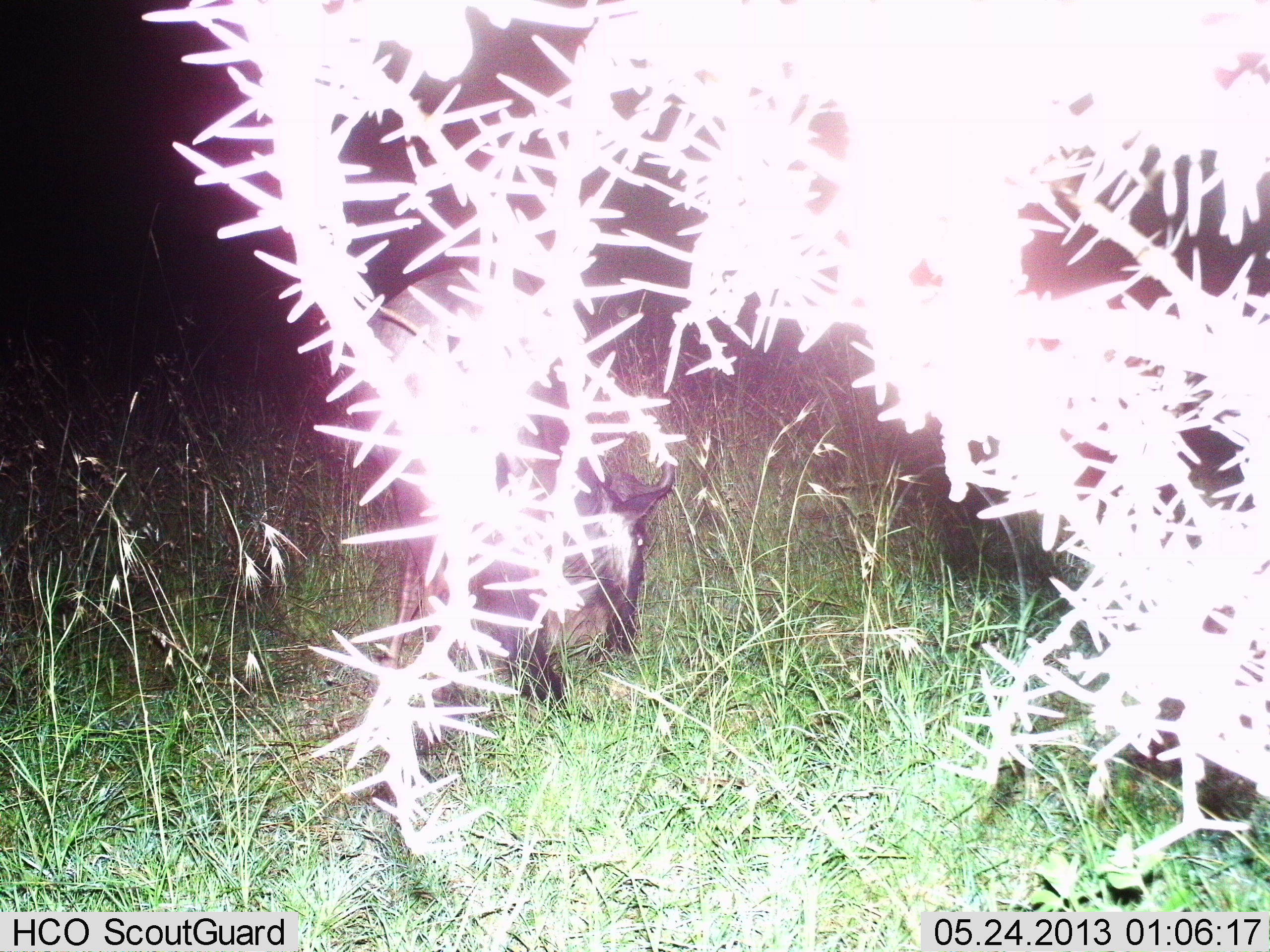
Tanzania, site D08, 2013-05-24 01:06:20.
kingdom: Animalia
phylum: Chordata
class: Mammalia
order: Artiodactyla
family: Bovidae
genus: Connochaetes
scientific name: Connochaetes taurinus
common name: blue wildebeest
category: wildebeest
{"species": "wildebeest (blue wildebeest) (Connochaetes taurinus)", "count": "1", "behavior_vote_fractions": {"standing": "53%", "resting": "0%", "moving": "6%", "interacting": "0%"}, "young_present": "0%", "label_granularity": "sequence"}